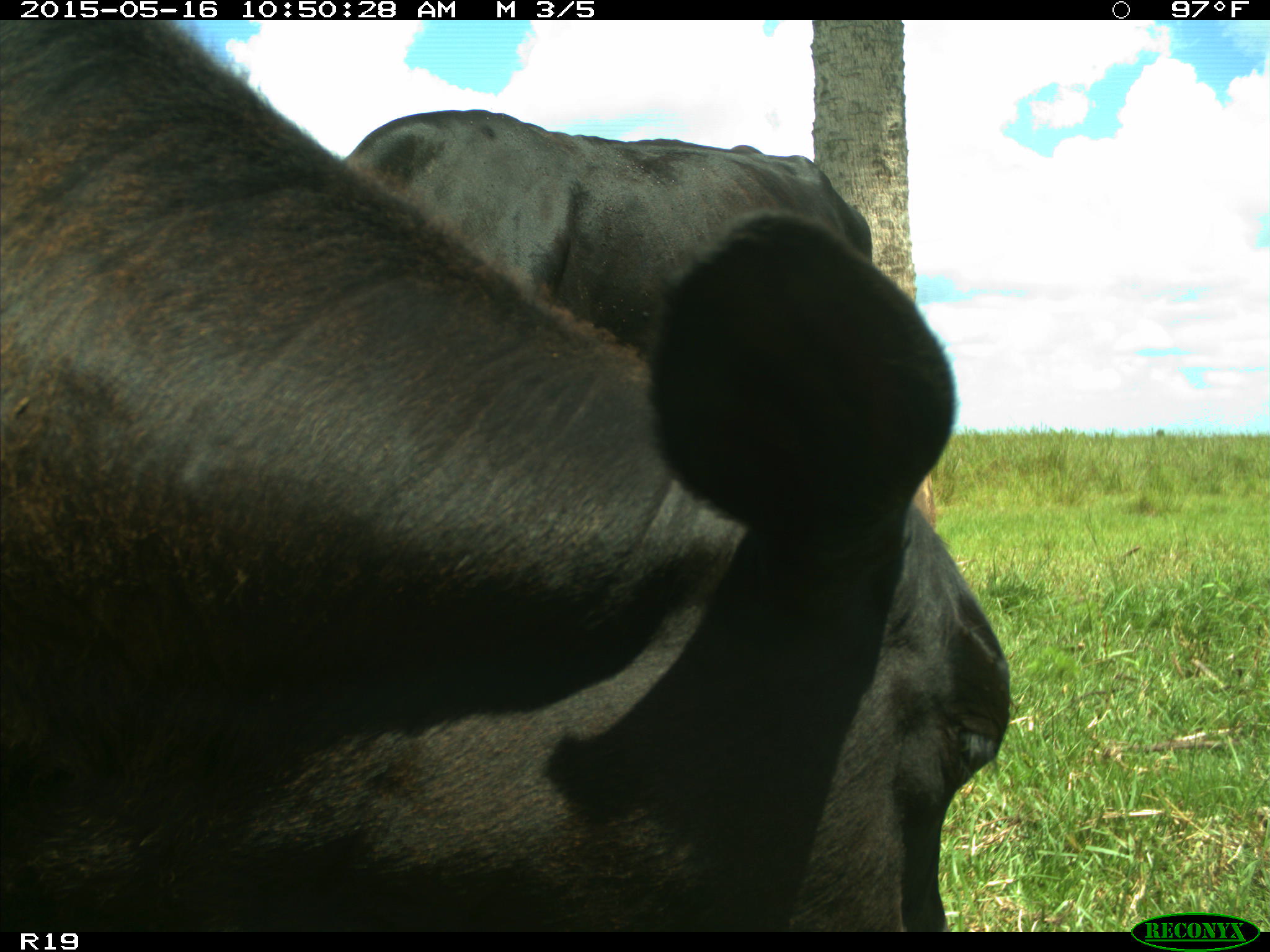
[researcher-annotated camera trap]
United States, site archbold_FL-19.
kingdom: Animalia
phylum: Chordata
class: Mammalia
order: Artiodactyla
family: Bovidae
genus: Bos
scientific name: Bos taurus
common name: domestic cow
Bos taurus (domestic cow).